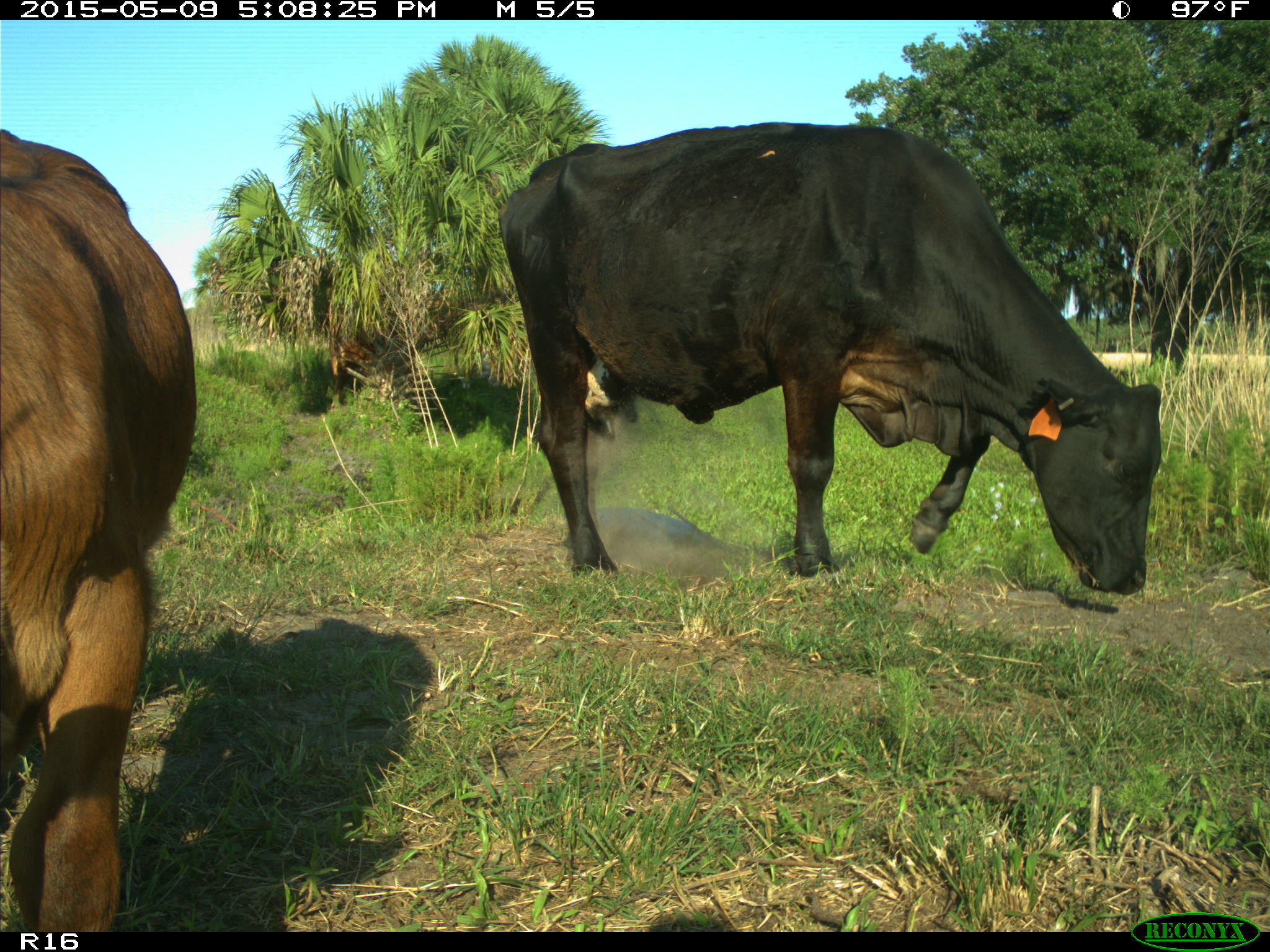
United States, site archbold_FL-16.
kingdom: Animalia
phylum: Chordata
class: Mammalia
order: Artiodactyla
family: Bovidae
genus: Bos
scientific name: Bos taurus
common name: domestic cow